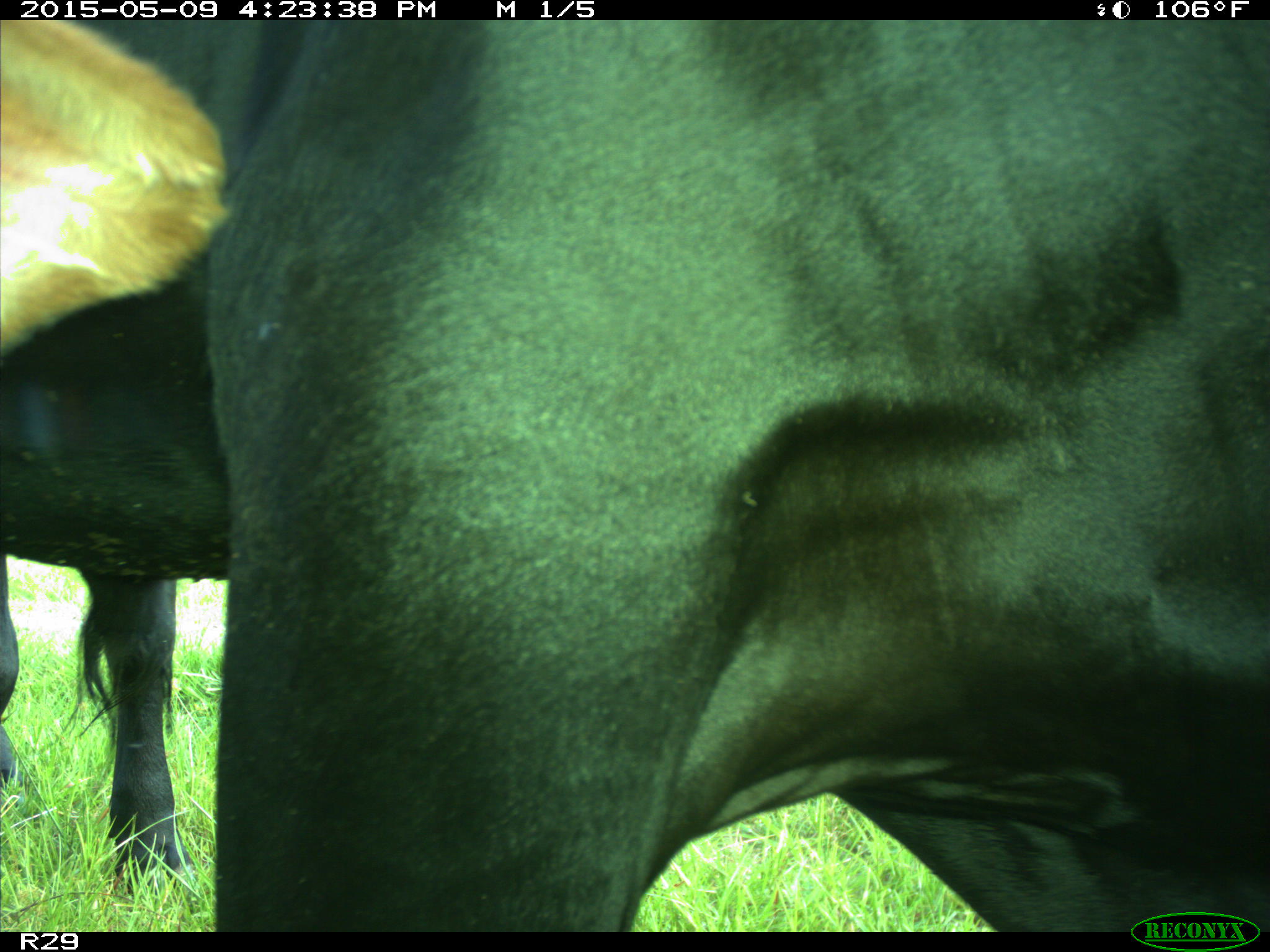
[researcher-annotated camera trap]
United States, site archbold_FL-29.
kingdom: Animalia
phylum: Chordata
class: Mammalia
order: Artiodactyla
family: Bovidae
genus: Bos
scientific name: Bos taurus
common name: domestic cow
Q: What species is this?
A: Bos taurus (domestic cow).